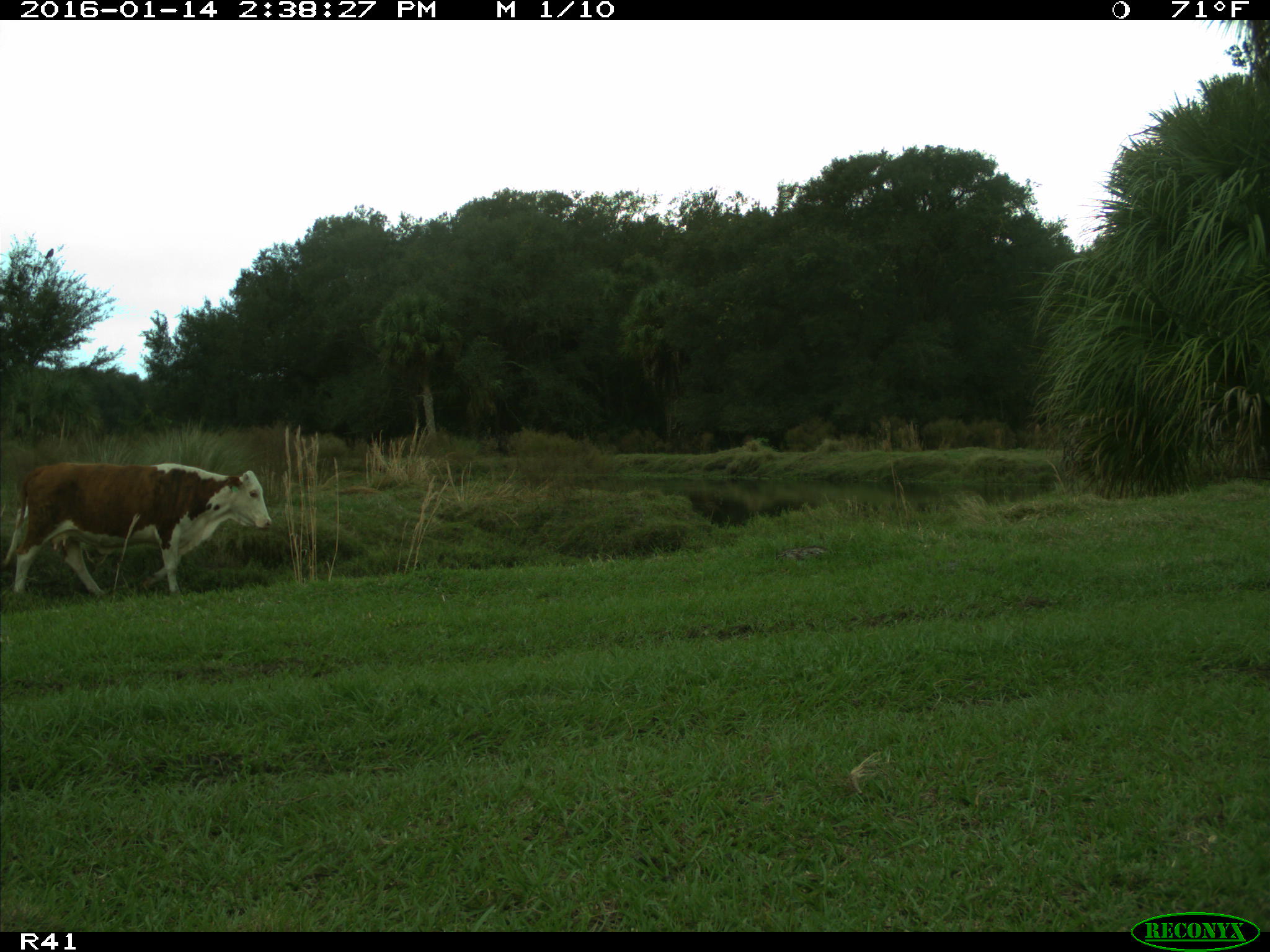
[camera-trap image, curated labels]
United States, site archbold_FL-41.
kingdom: Animalia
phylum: Chordata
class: Mammalia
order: Artiodactyla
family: Bovidae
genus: Bos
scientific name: Bos taurus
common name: domestic cow